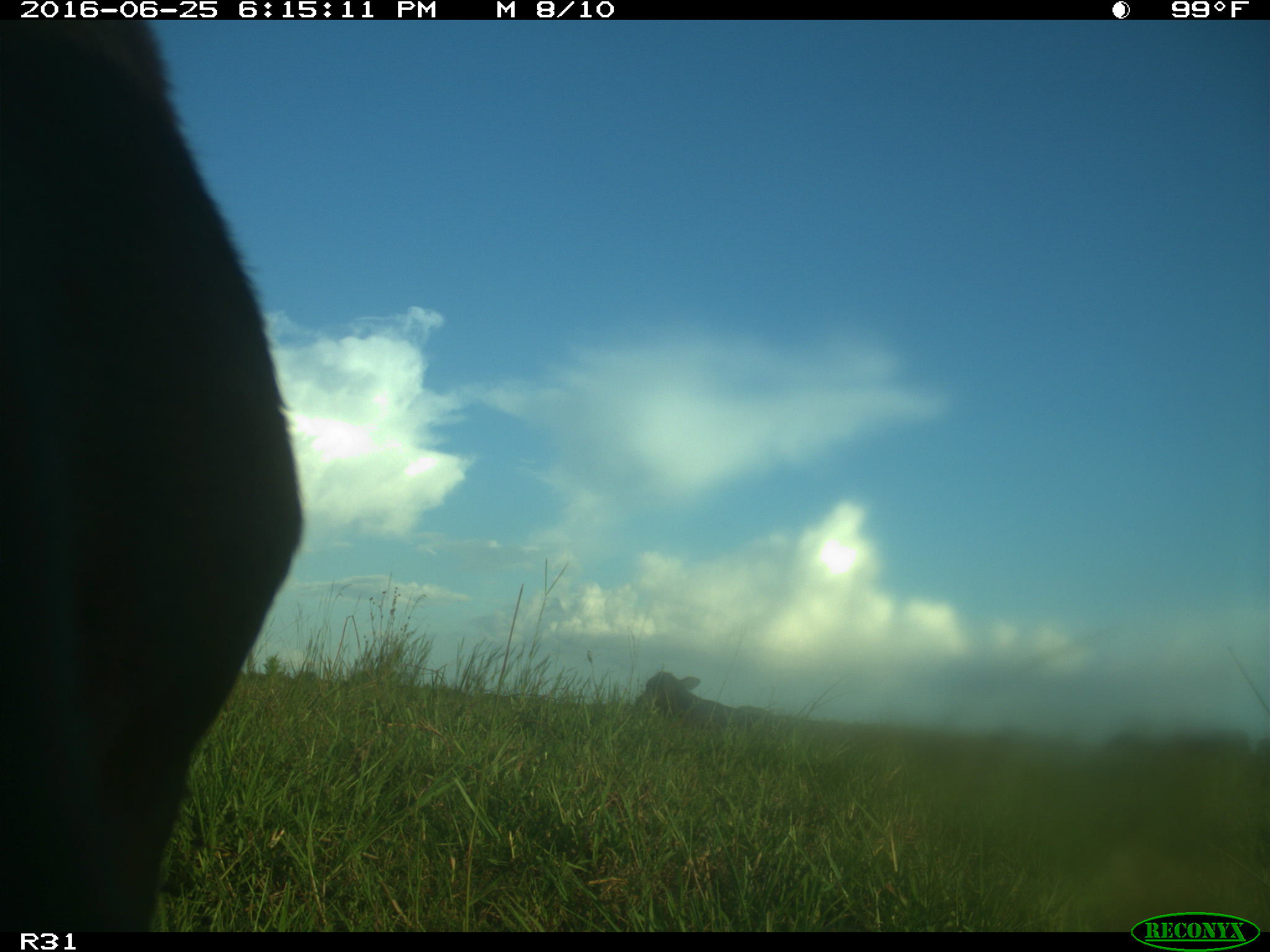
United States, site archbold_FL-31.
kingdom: Animalia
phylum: Chordata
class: Mammalia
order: Artiodactyla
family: Bovidae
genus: Bos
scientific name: Bos taurus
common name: domestic cow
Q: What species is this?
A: Bos taurus (domestic cow).